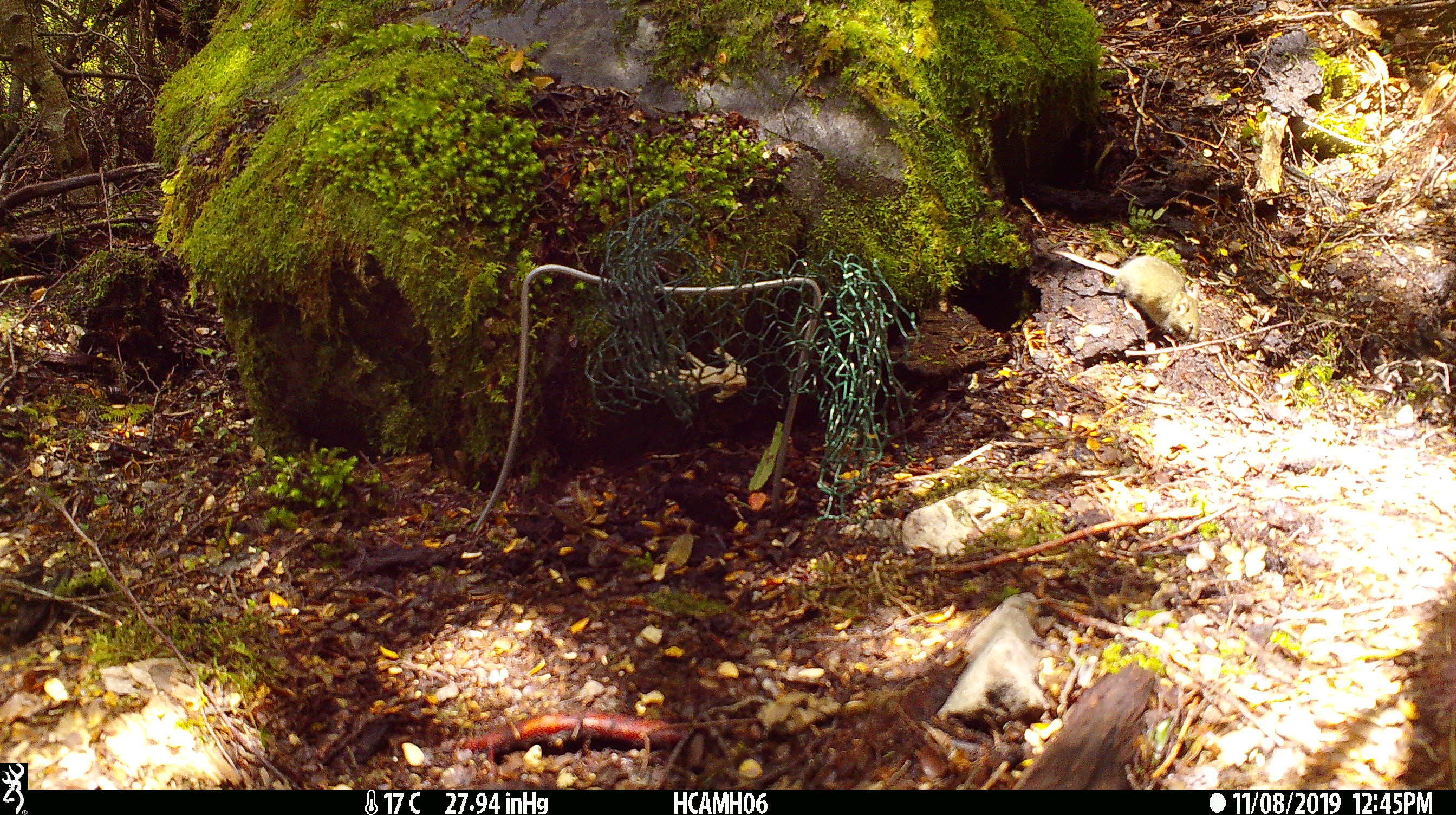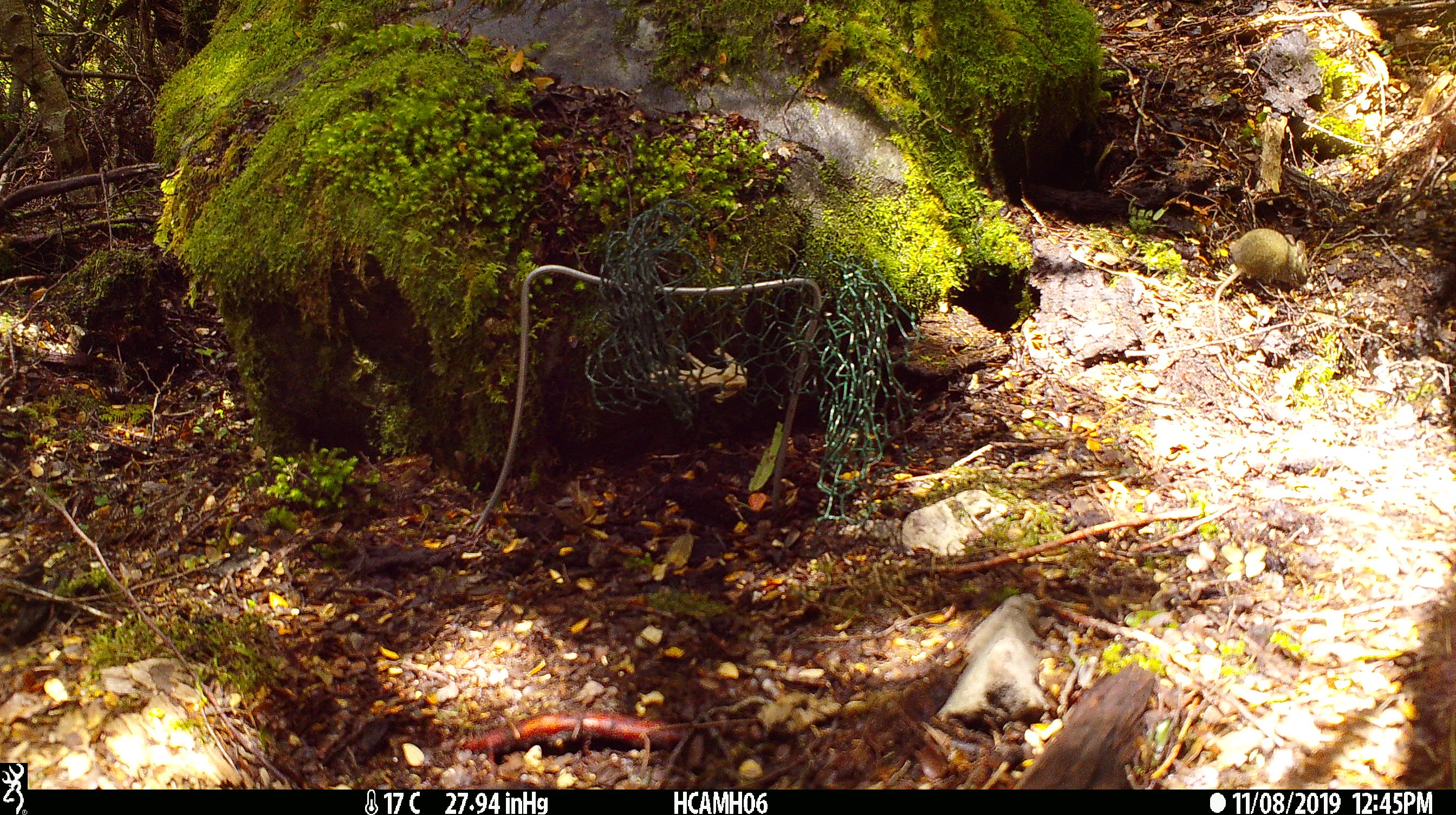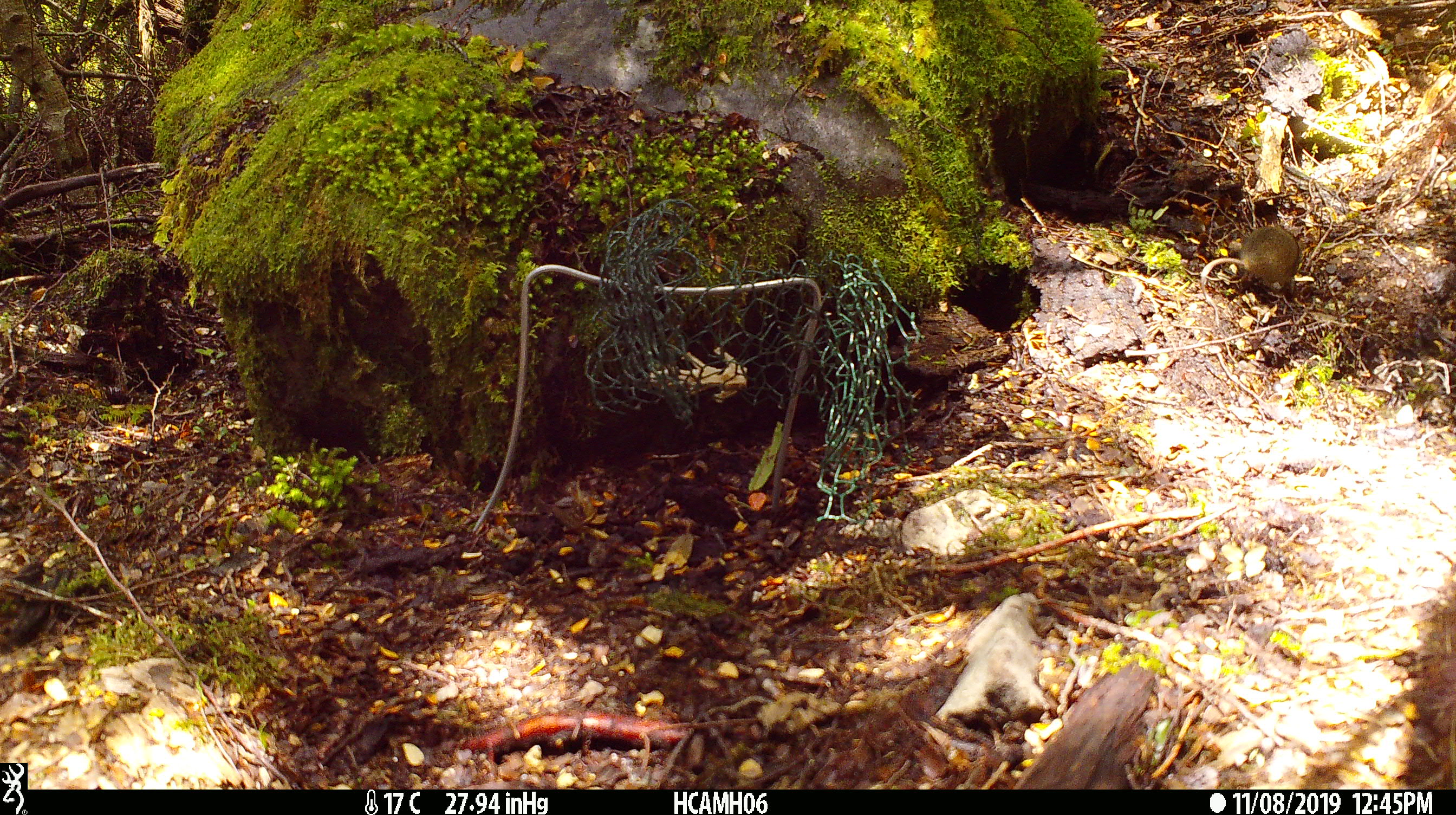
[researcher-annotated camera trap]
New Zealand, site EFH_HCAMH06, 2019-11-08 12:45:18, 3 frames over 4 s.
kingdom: Animalia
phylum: Chordata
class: Mammalia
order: Rodentia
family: Muridae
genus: Mus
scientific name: Mus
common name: mouse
Mouse (Mus).